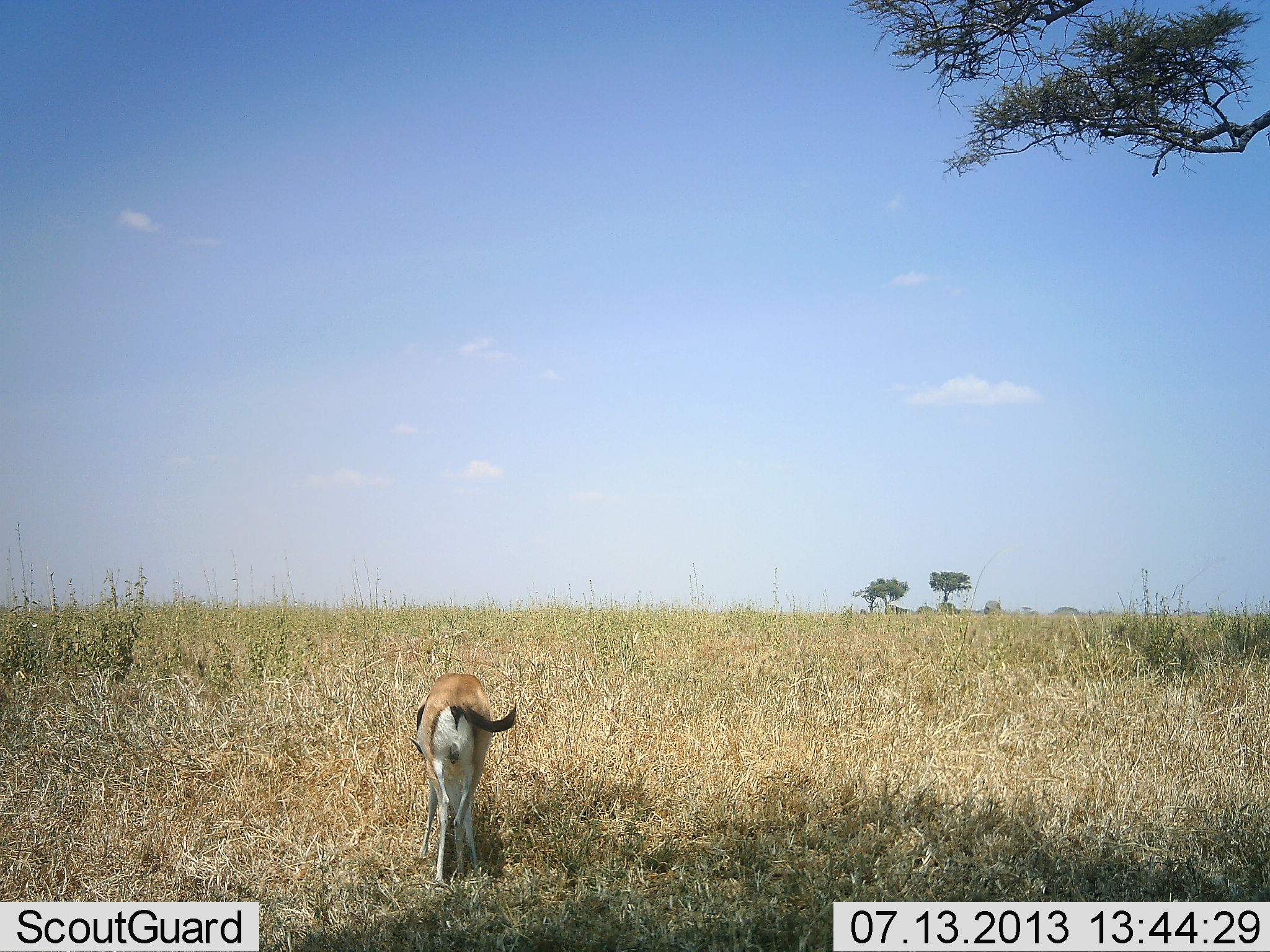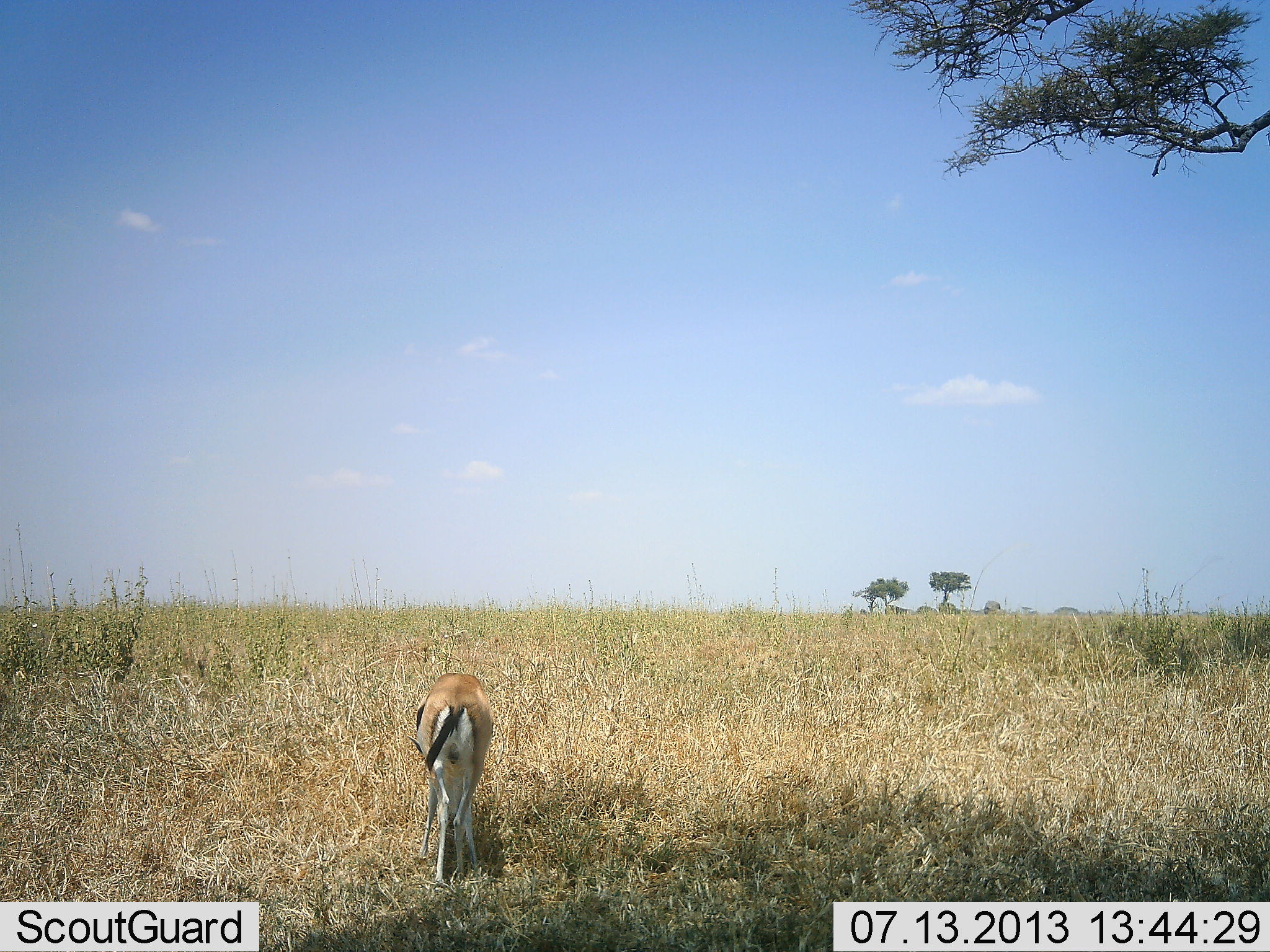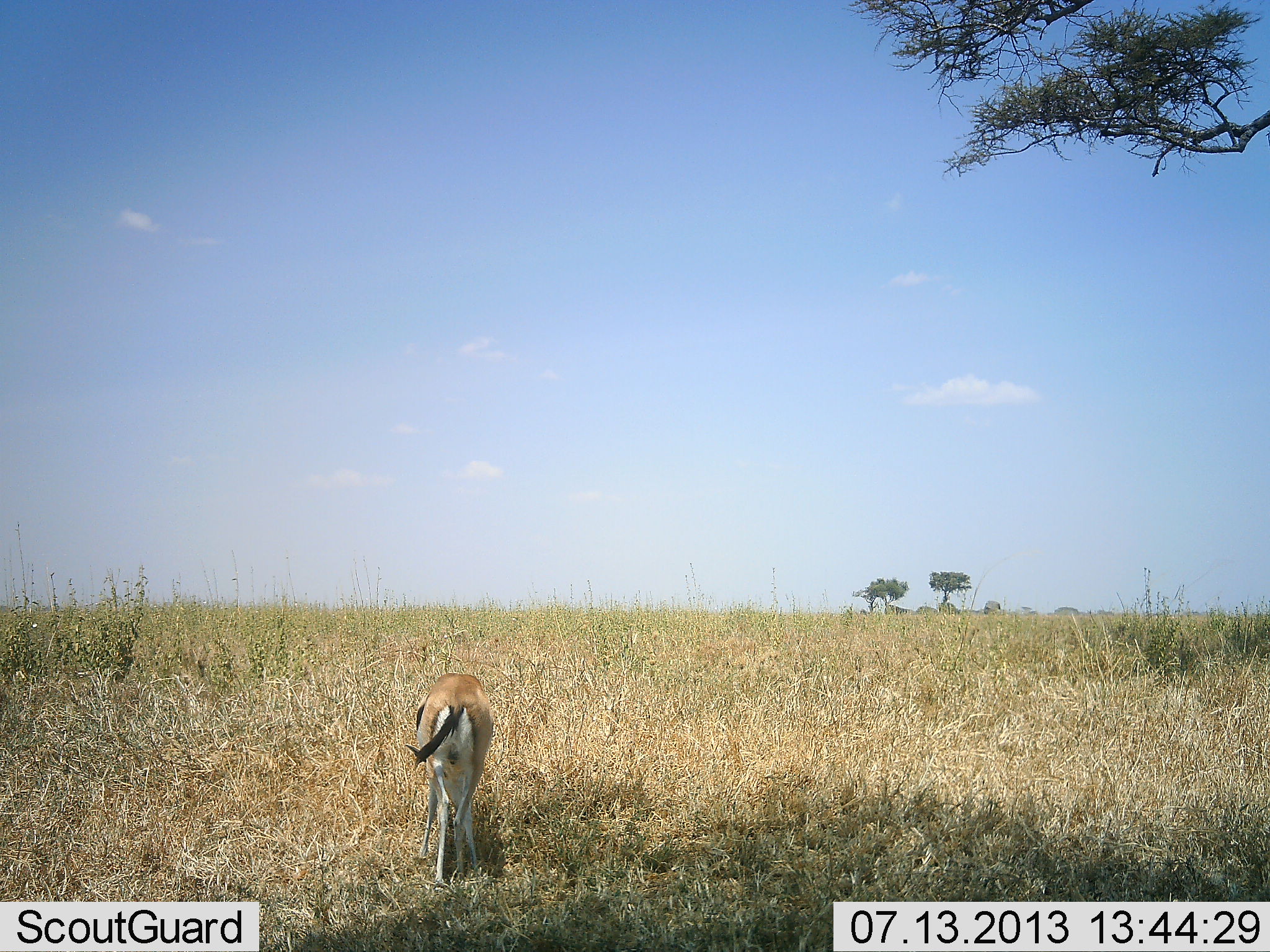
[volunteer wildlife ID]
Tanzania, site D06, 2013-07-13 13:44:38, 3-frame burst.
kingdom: Animalia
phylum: Chordata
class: Mammalia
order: Artiodactyla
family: Bovidae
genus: Eudorcas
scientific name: Eudorcas thomsonii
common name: thomson's gazelle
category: gazellethomsons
Gazellethomsons (thomson's gazelle) (Eudorcas thomsonii), count 1. Behavior (volunteer vote fractions): standing 42%, resting 0%, moving 0%, interacting 0%. Young present (vote fraction): 0%. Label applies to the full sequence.